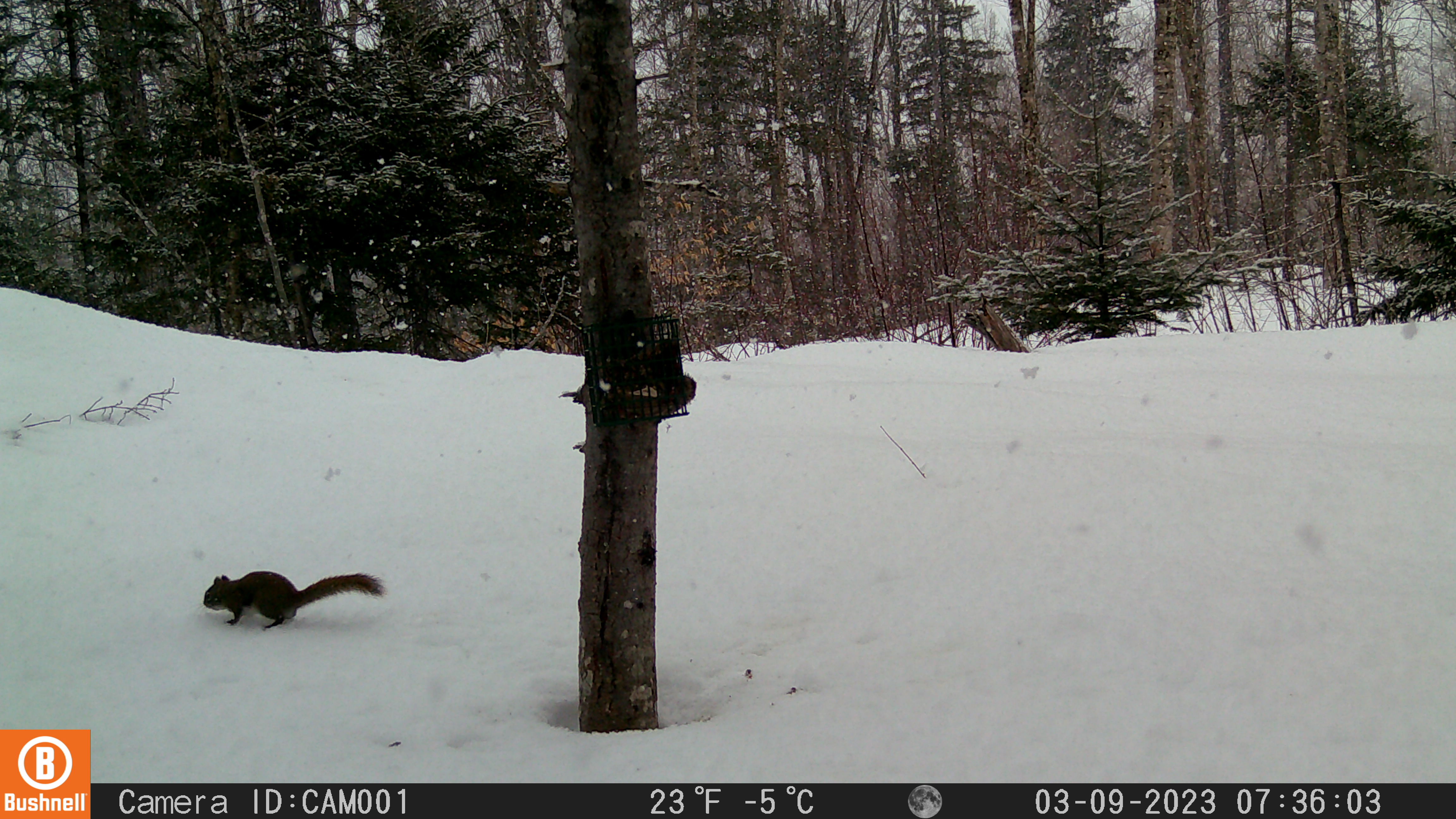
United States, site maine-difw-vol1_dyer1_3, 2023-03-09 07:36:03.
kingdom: Animalia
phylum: Chordata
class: Mammalia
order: Rodentia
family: Sciuridae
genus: Tamiasciurus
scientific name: Tamiasciurus hudsonicus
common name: red squirrel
Red squirrel (Tamiasciurus hudsonicus).